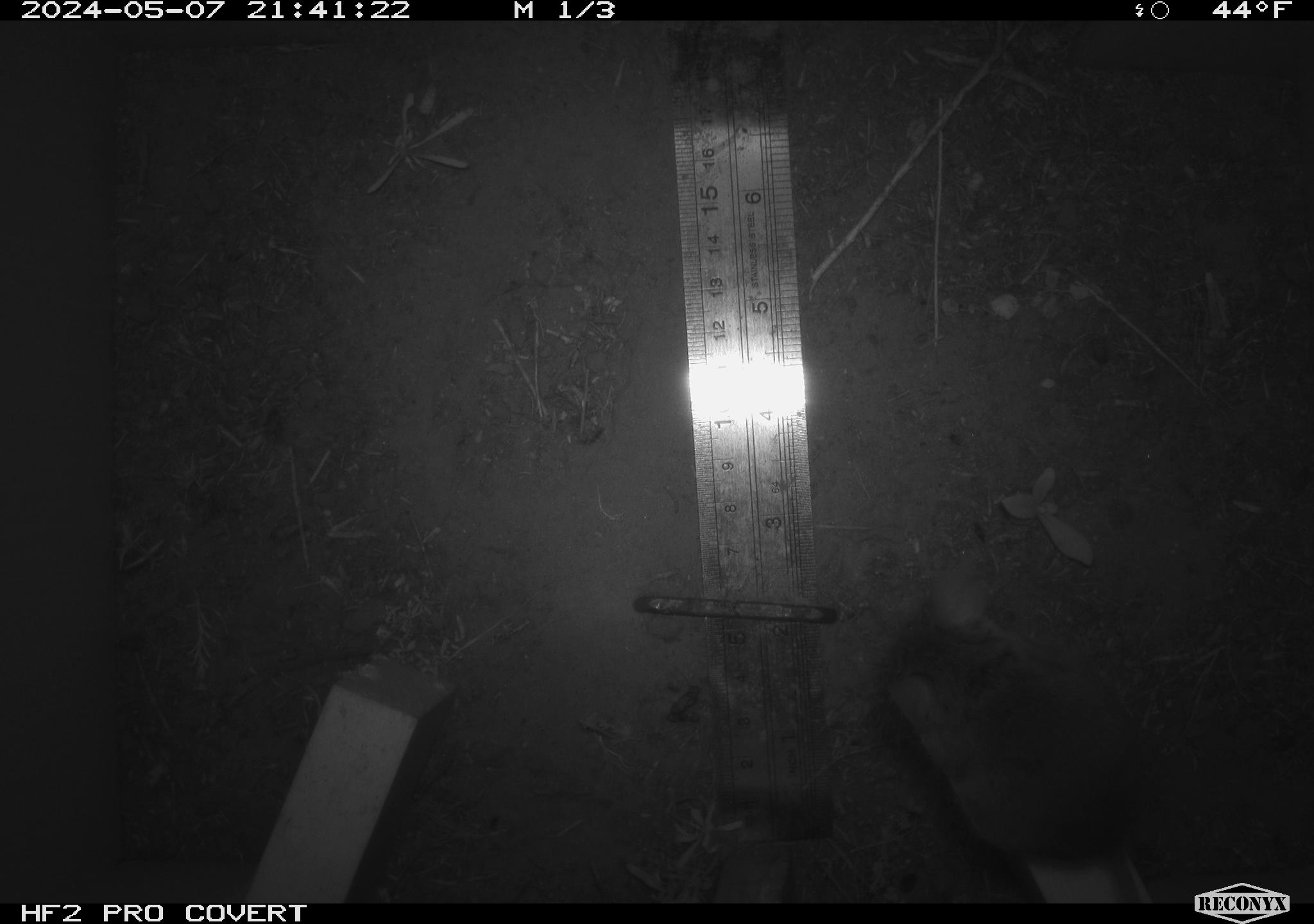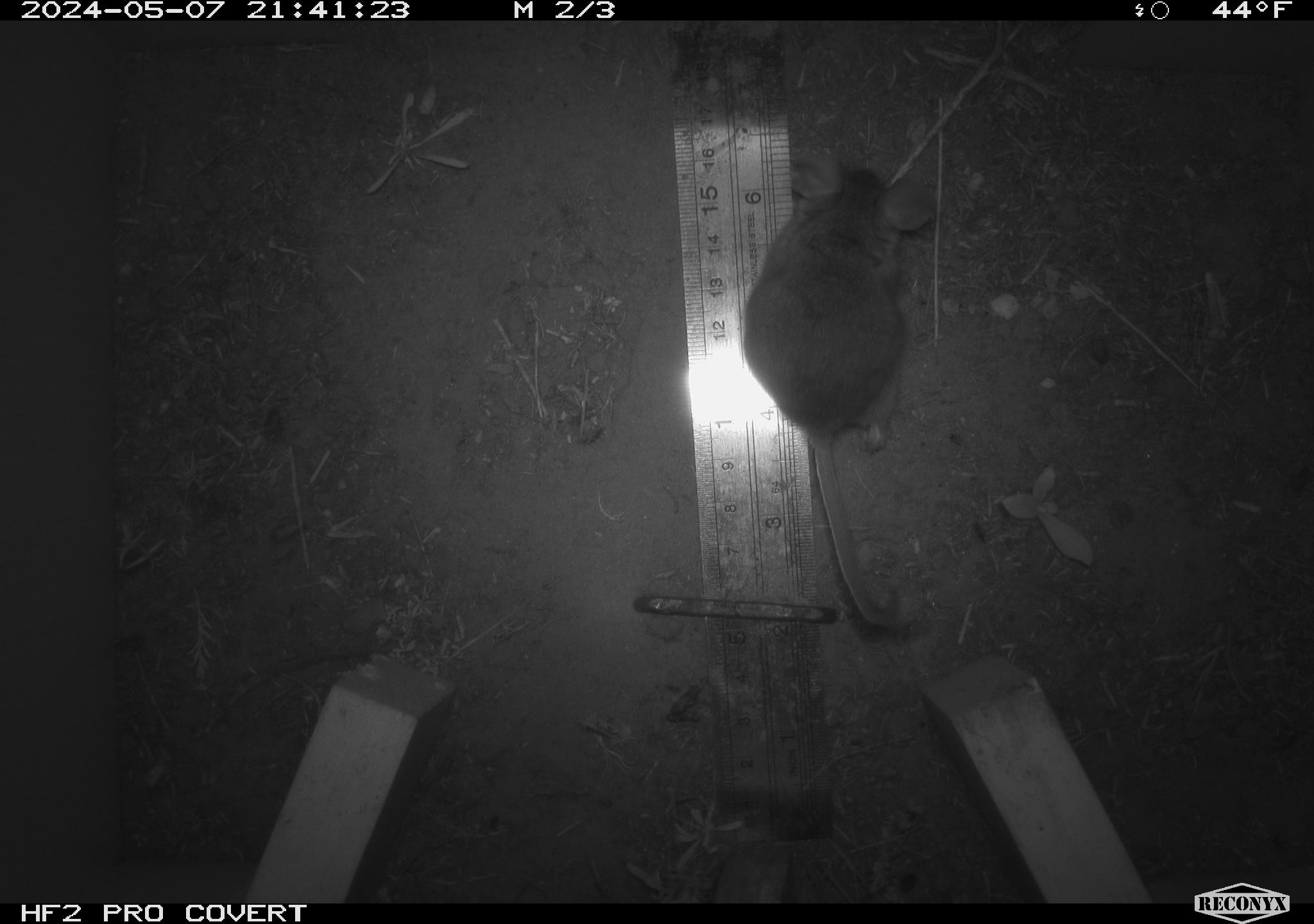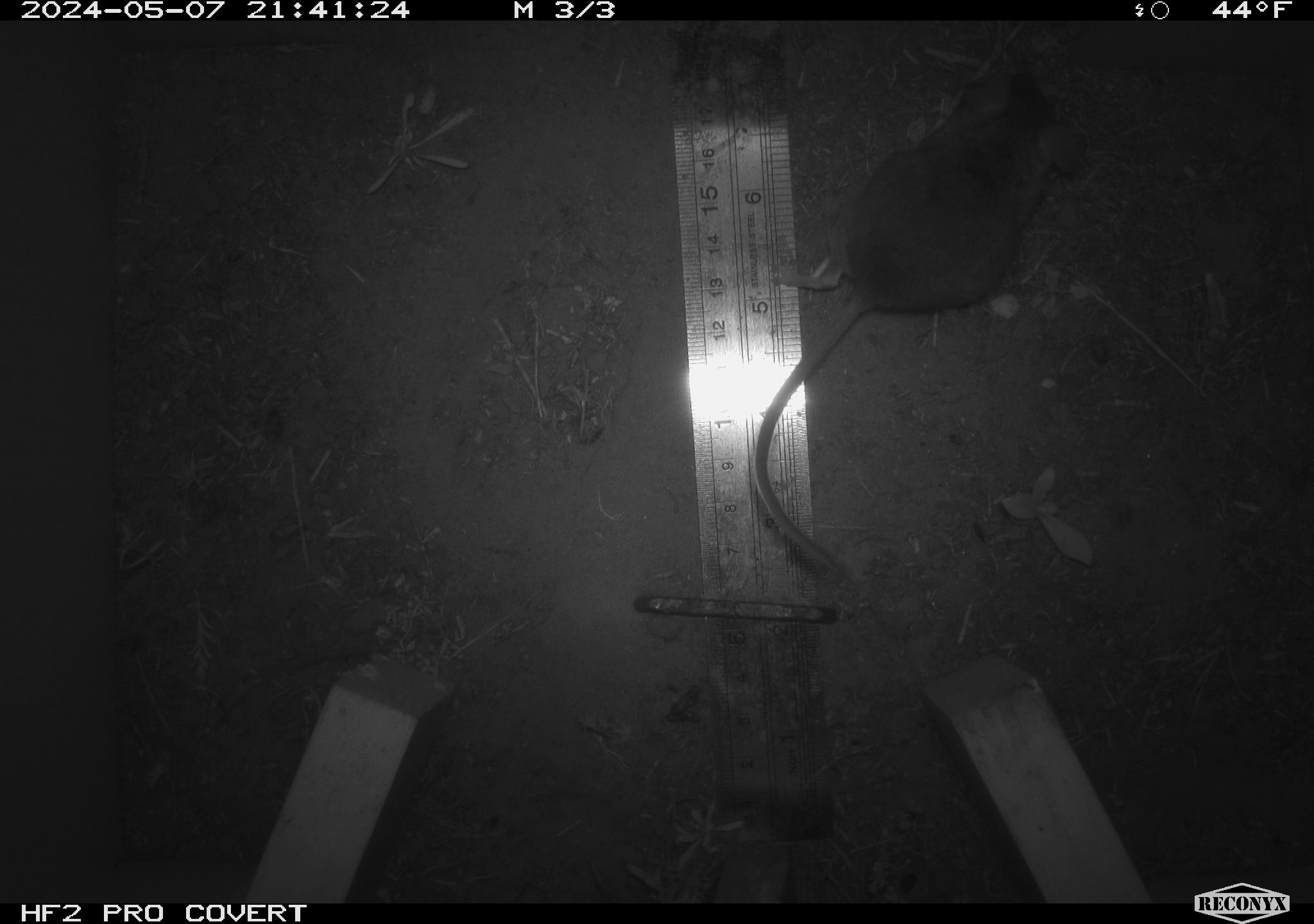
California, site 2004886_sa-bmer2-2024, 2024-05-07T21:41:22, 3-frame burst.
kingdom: Animalia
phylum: Chordata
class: Mammalia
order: Rodentia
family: Muridae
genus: Rattus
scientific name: Rattus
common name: rat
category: rattus species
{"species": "rattus species (rat) (Rattus)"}